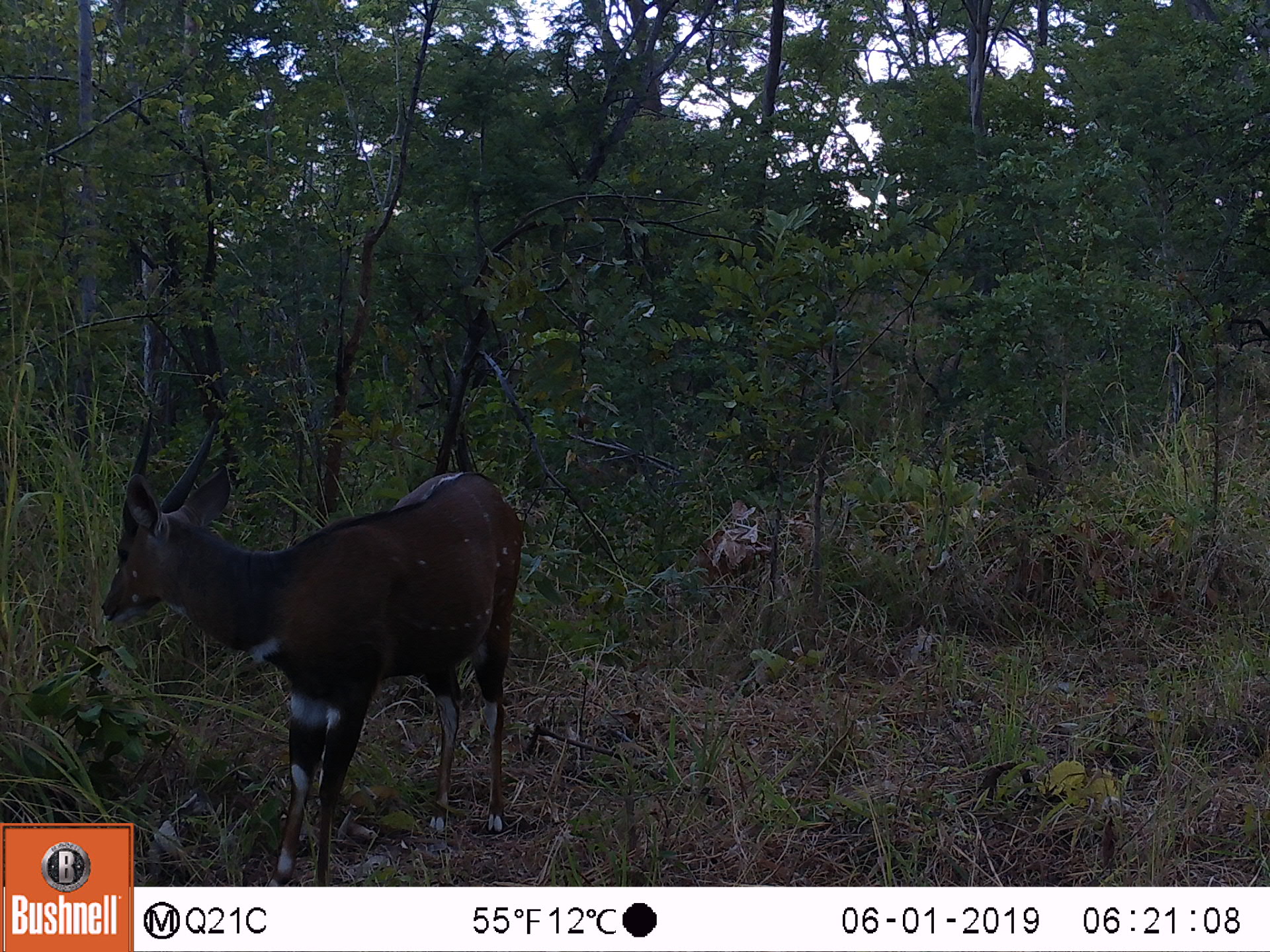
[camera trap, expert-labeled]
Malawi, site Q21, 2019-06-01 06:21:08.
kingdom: Animalia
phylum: Chordata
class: Mammalia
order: Artiodactyla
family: Bovidae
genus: Tragelaphus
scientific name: Tragelaphus sylvaticus sylvaticus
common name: cape bushbuck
Cape bushbuck (Tragelaphus sylvaticus sylvaticus), count 1.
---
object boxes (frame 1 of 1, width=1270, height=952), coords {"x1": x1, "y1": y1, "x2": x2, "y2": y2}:
cape bushbuck: {"x1": 138, "y1": 408, "x2": 533, "y2": 881}